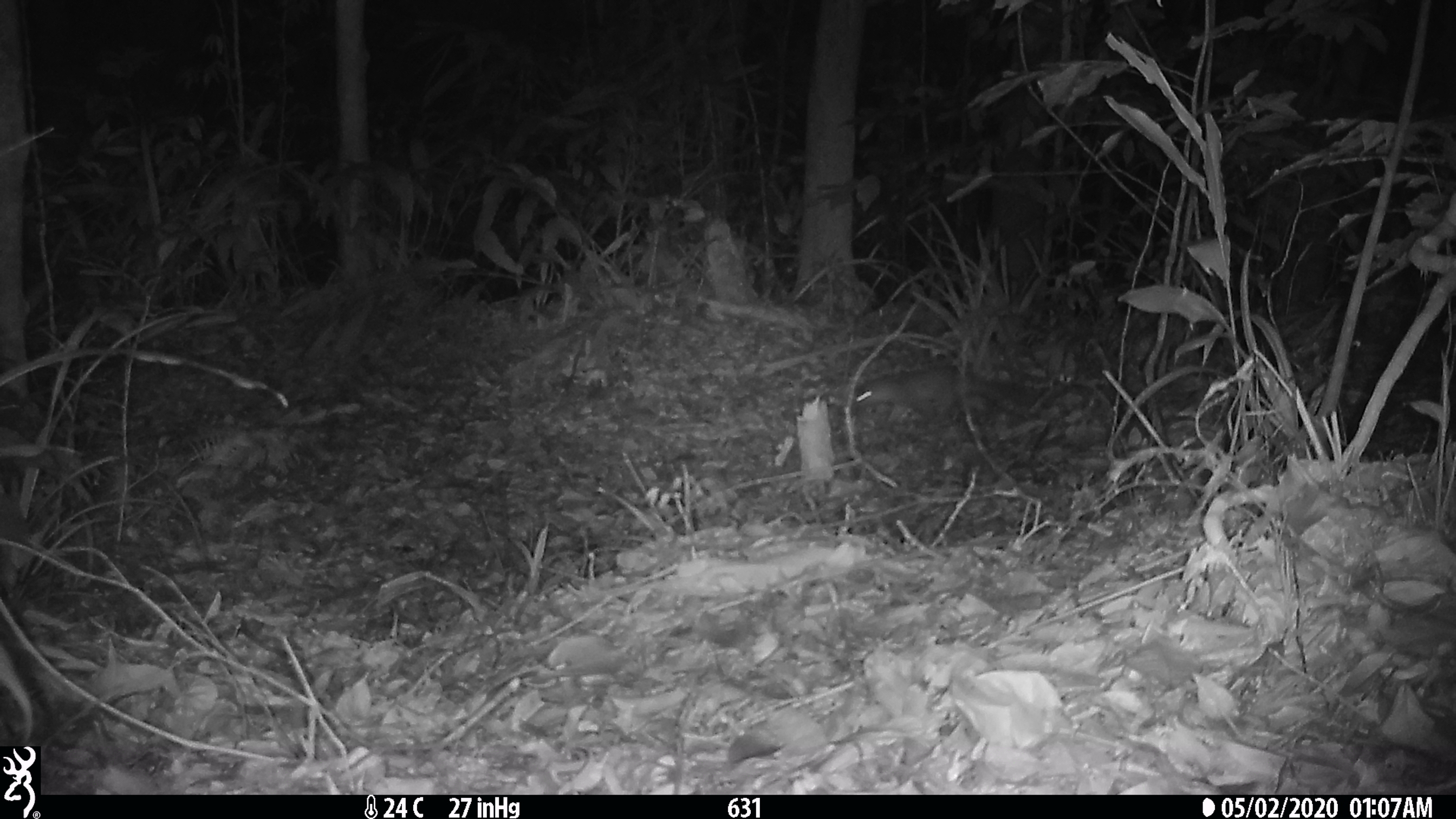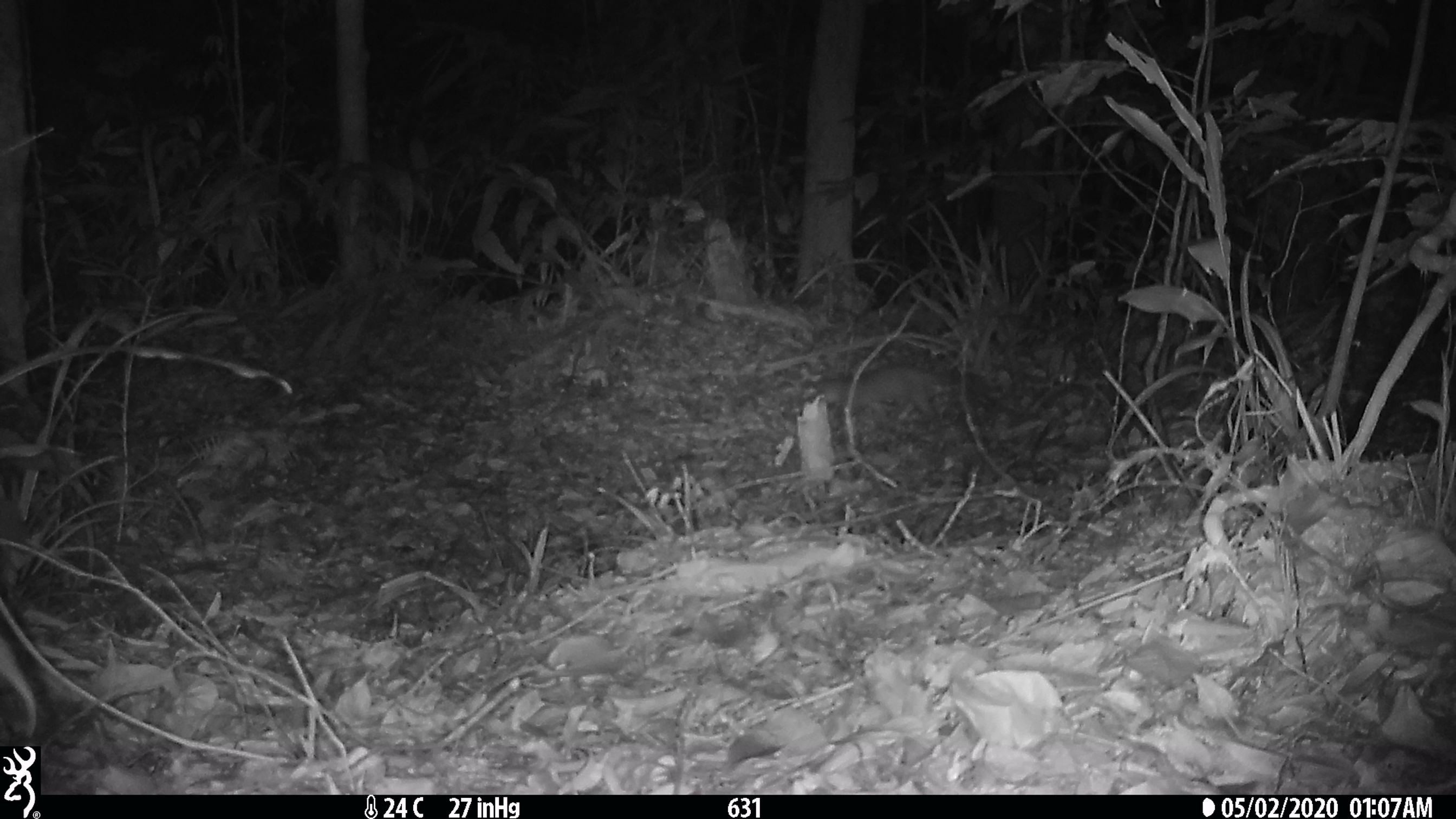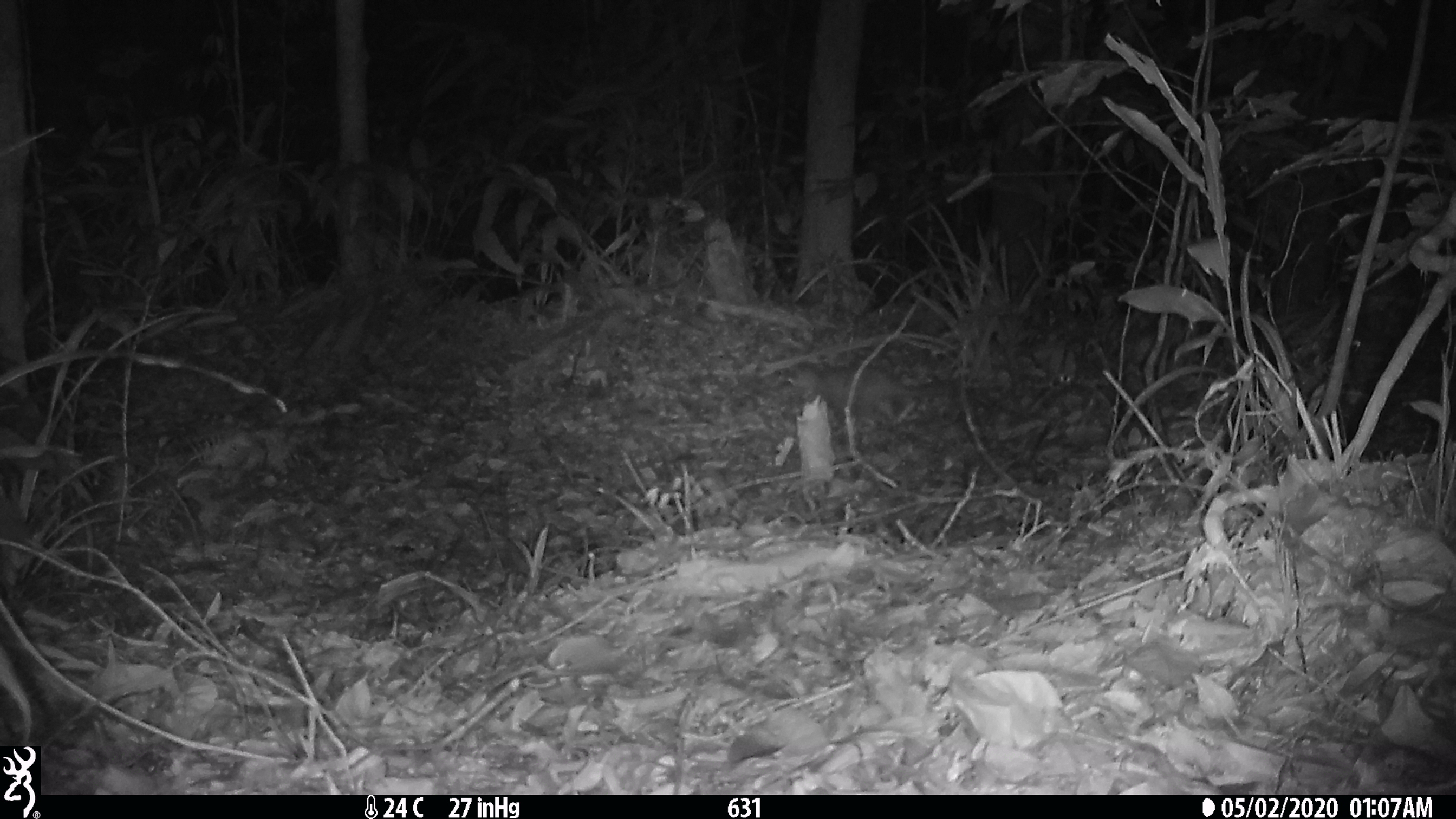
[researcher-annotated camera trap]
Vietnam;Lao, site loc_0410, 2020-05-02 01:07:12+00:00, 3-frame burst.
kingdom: Animalia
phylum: Chordata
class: Mammalia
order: Carnivora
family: Mustelidae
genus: Melogale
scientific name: Melogale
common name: ferret badger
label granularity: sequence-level